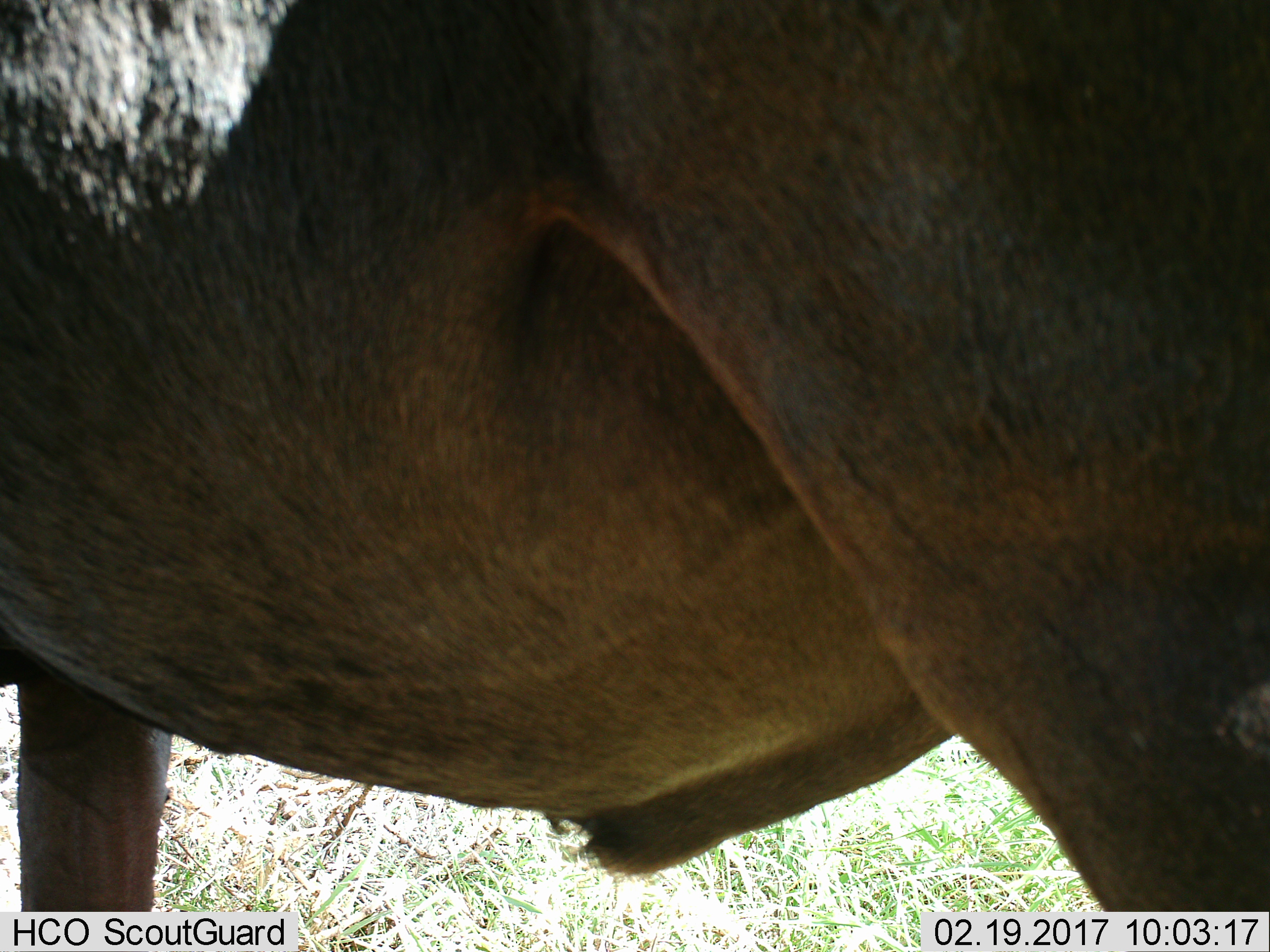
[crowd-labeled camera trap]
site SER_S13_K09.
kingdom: Animalia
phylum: Chordata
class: Mammalia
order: Artiodactyla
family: Bovidae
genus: Connochaetes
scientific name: Connochaetes taurinus taurinus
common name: blue wildebeest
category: wildebeestblue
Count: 1.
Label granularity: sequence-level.